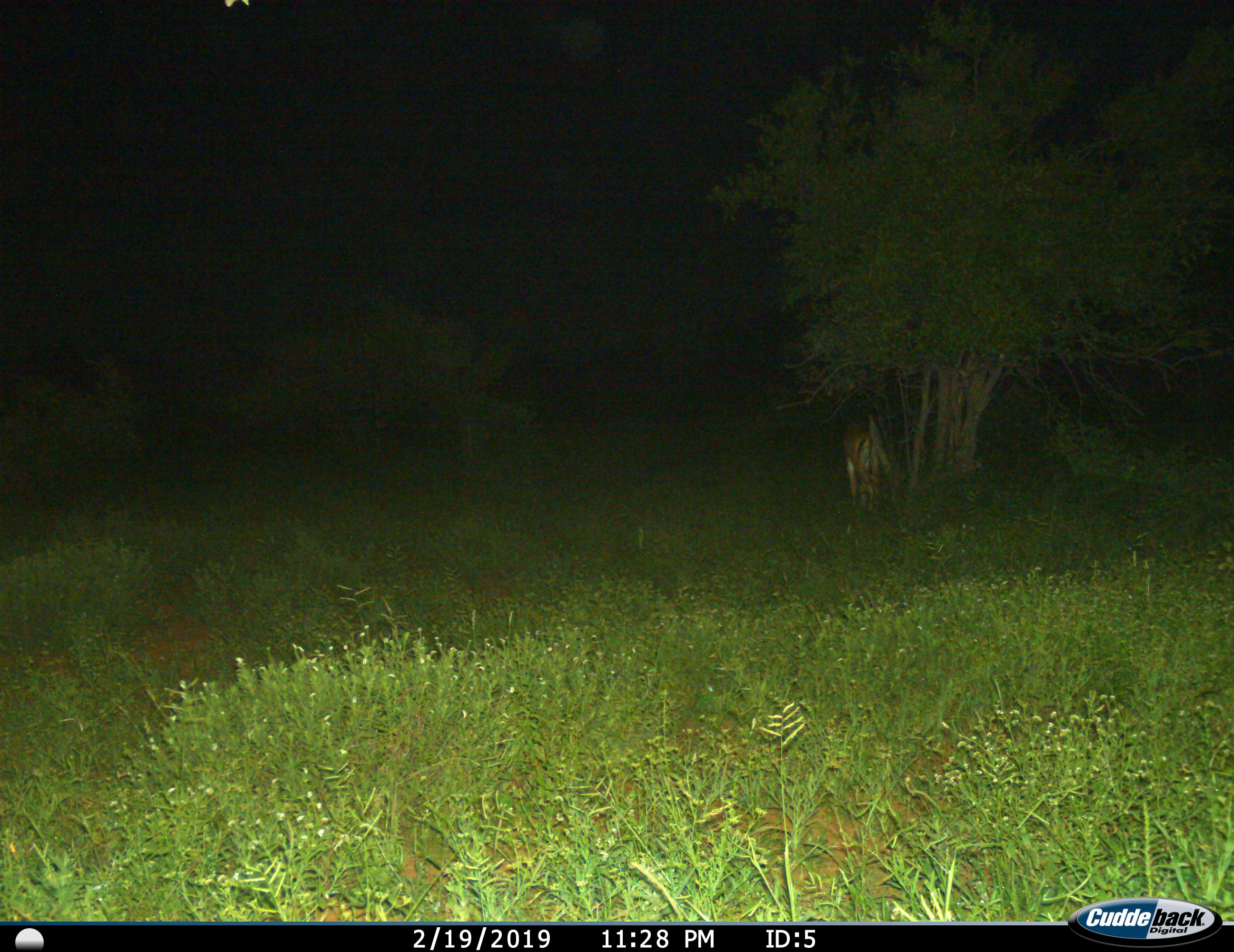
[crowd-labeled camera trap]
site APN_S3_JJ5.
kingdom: Animalia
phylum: Chordata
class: Mammalia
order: Artiodactyla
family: Bovidae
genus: Aepyceros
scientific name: Aepyceros melampus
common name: impala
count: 1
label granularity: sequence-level